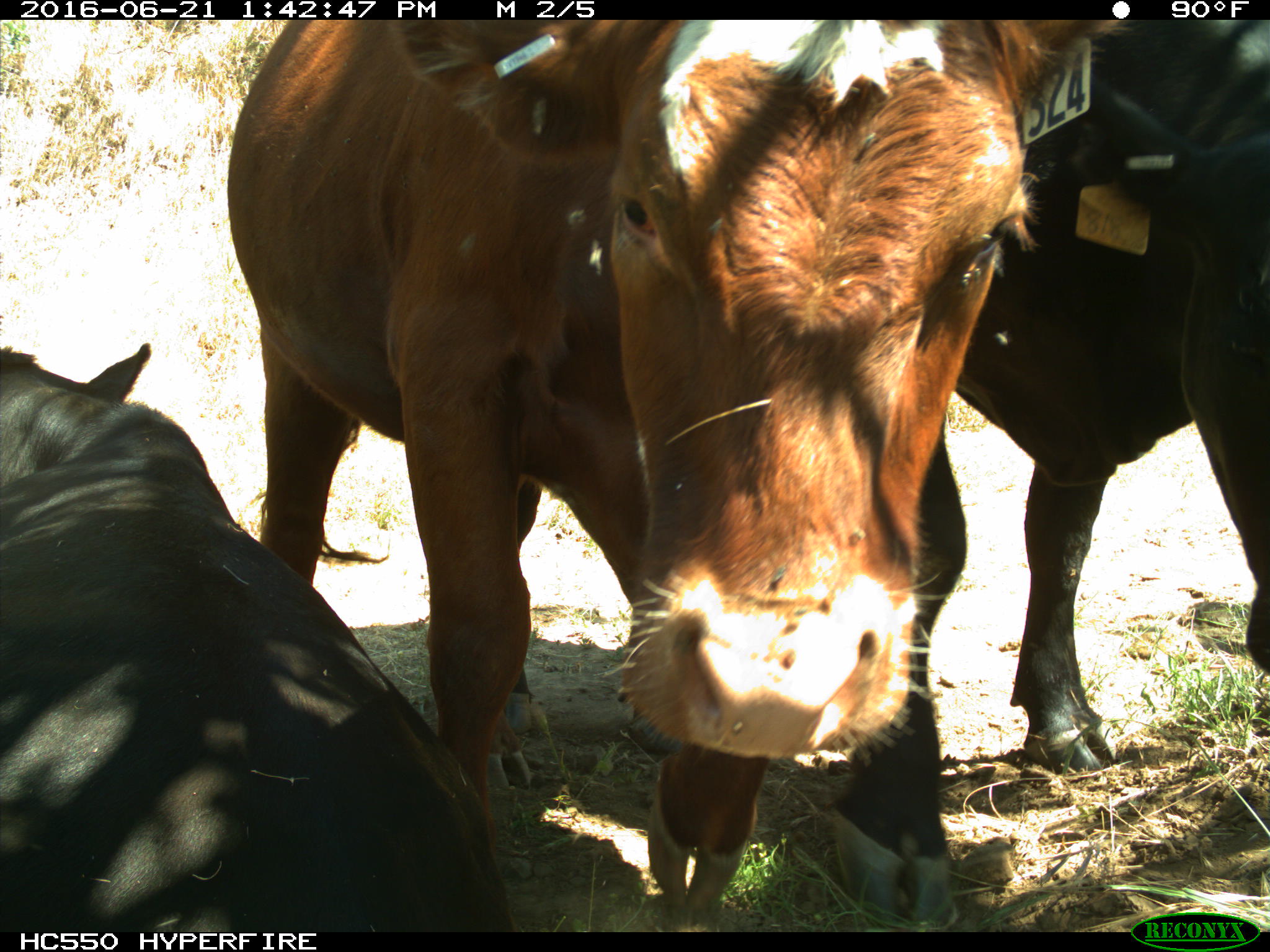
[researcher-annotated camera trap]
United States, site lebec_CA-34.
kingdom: Animalia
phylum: Chordata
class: Mammalia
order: Artiodactyla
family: Bovidae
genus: Bos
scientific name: Bos taurus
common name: domestic cow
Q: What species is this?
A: Bos taurus (domestic cow).